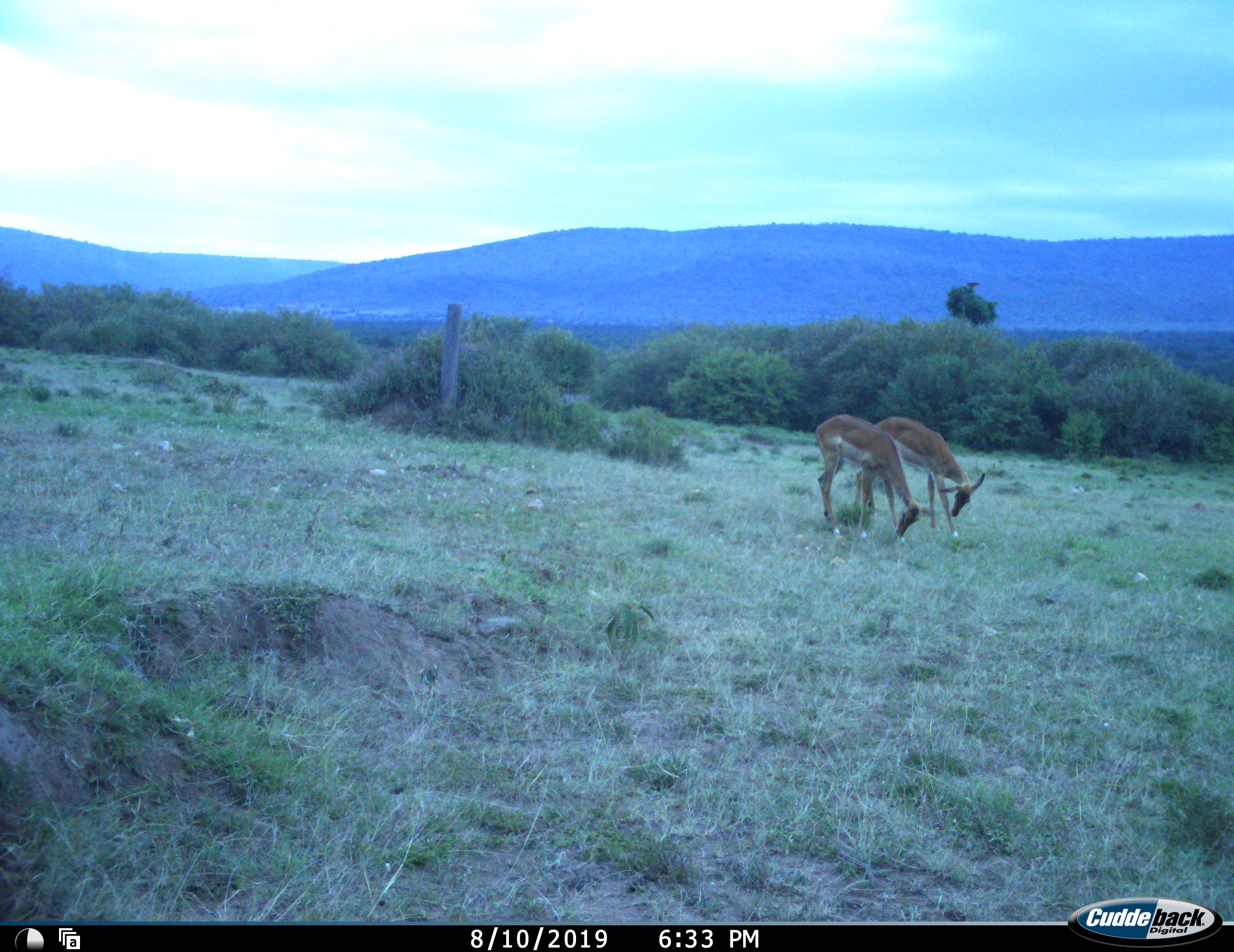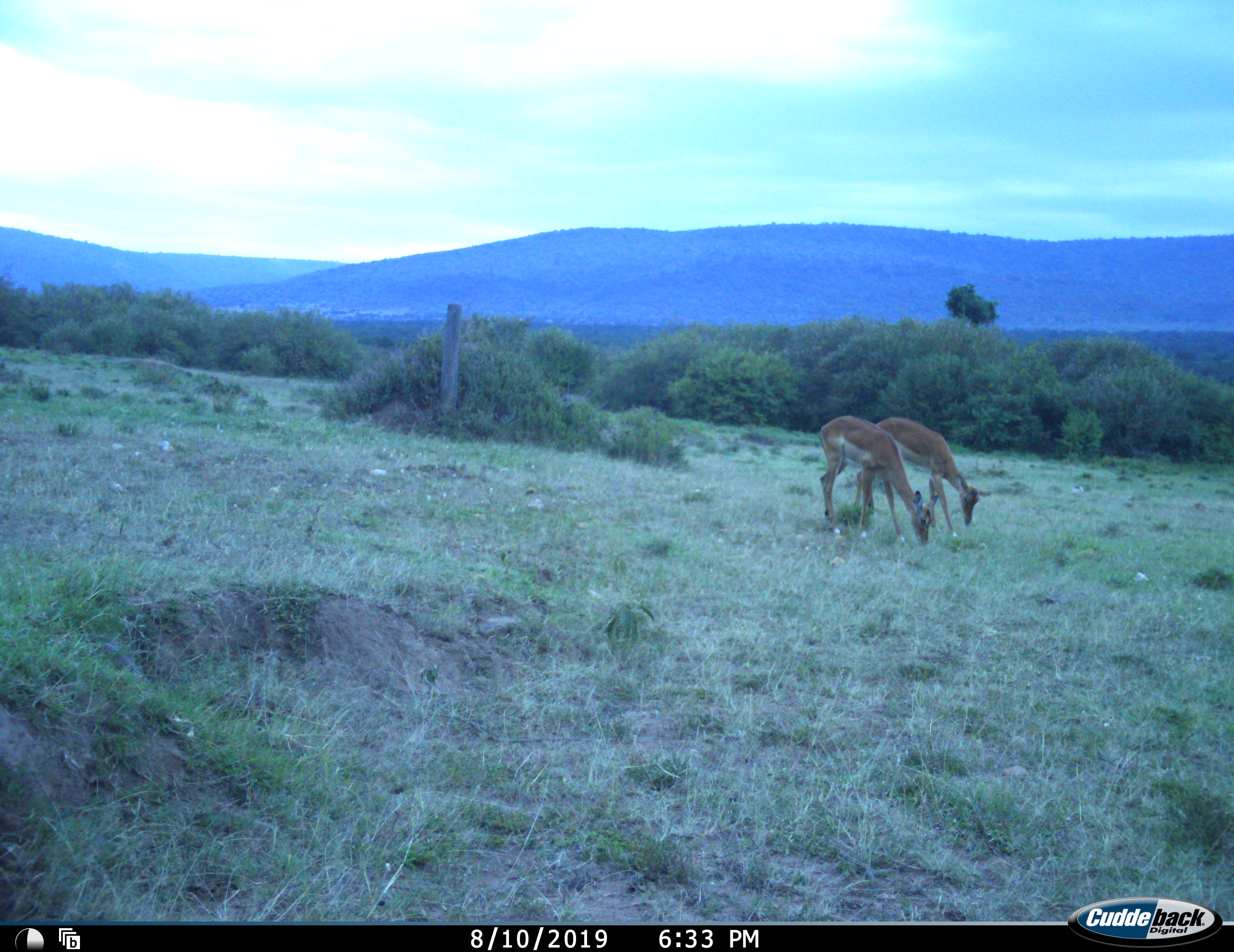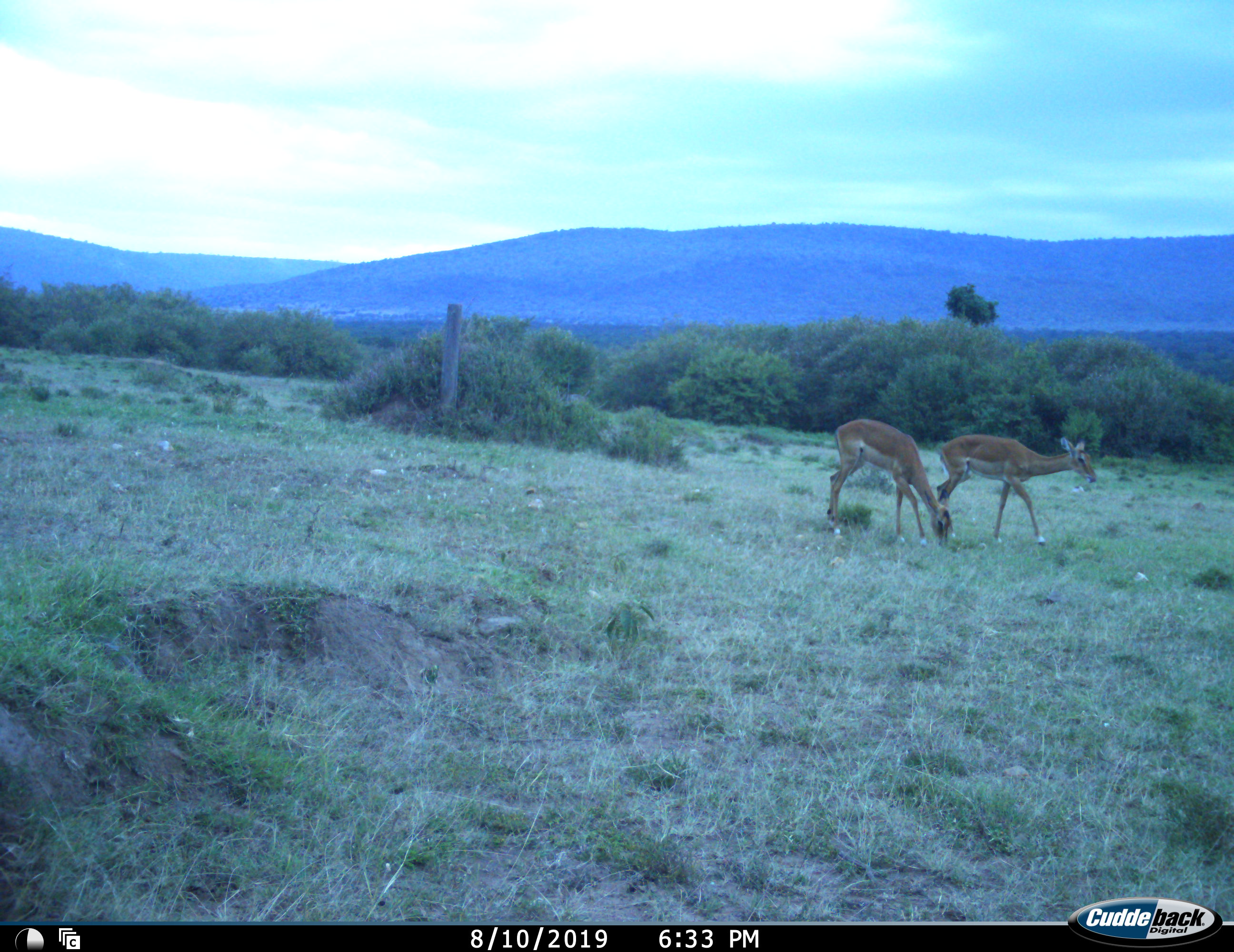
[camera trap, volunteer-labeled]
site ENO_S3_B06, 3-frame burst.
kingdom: Animalia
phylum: Chordata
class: Mammalia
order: Artiodactyla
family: Bovidae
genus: Aepyceros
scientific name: Aepyceros melampus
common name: impala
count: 2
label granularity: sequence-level